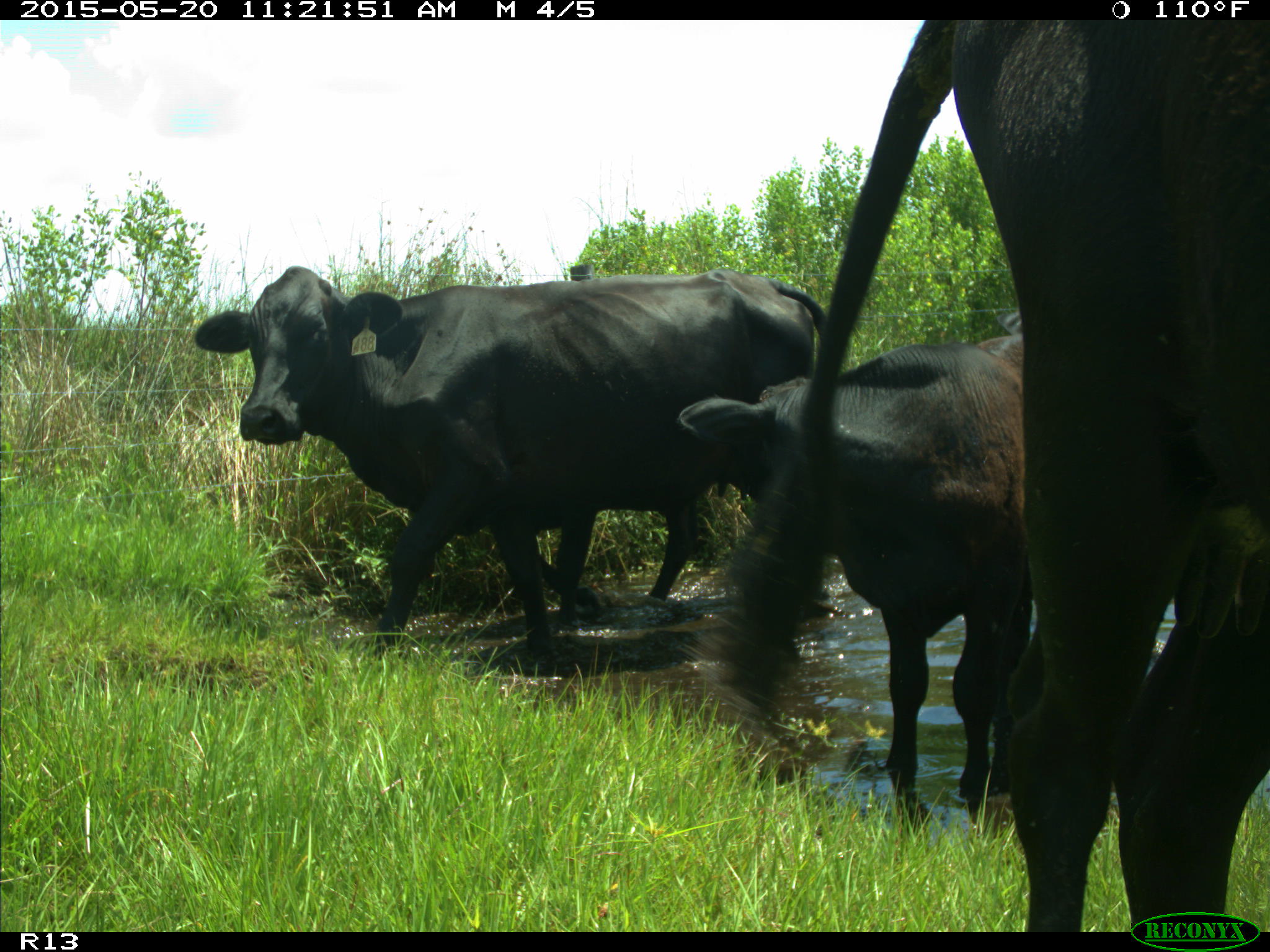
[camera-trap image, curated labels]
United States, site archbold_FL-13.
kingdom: Animalia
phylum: Chordata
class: Mammalia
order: Artiodactyla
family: Bovidae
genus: Bos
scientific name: Bos taurus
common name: domestic cow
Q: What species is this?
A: Bos taurus (domestic cow).